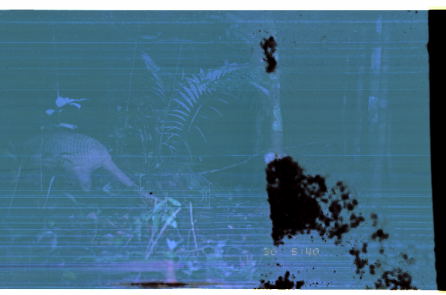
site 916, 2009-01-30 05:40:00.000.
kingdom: Animalia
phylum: Chordata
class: Mammalia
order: Cingulata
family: Chlamyphoridae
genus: Priodontes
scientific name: Priodontes maximus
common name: giant armadillo